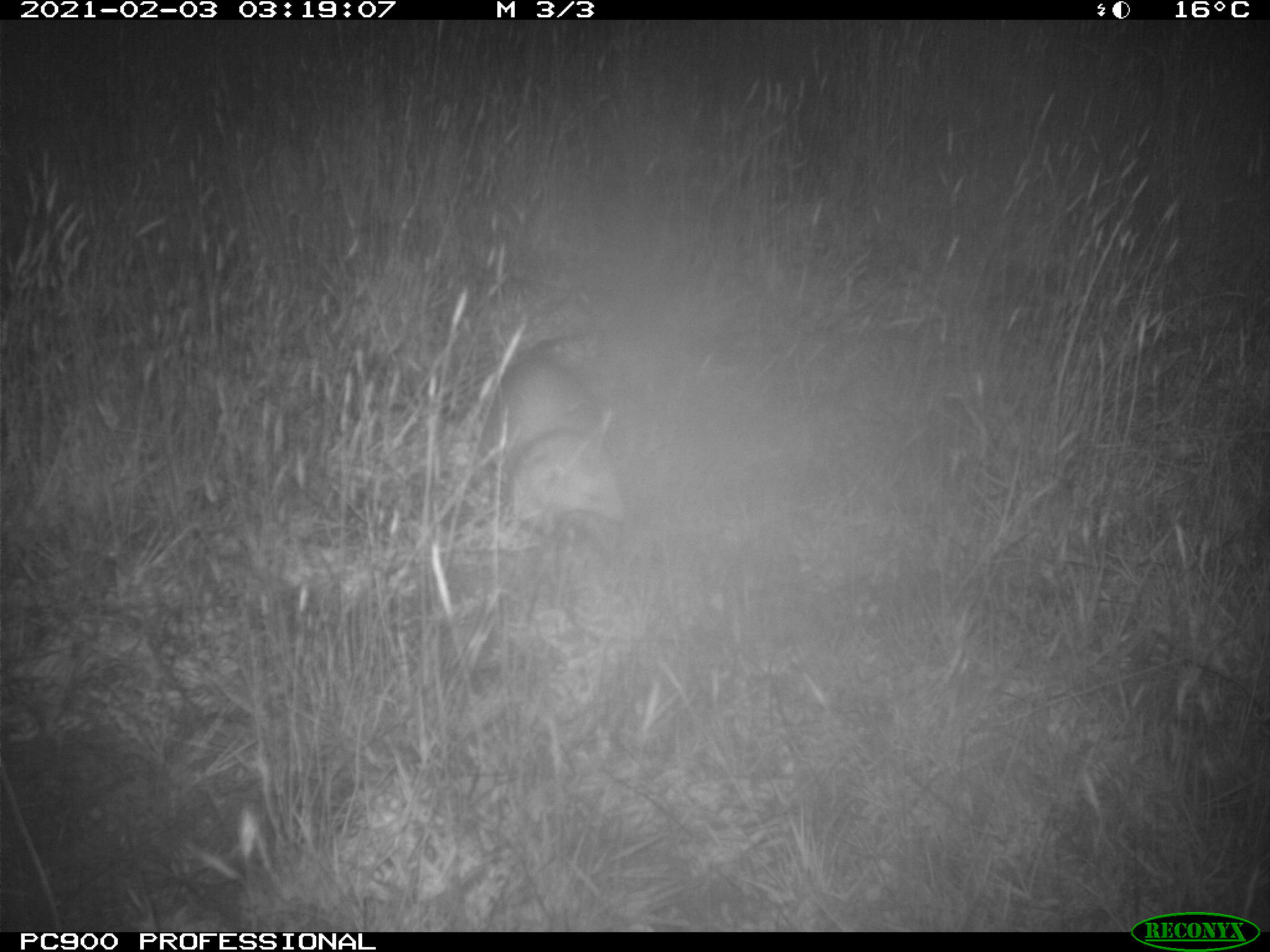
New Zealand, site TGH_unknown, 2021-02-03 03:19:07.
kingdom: Animalia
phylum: Chordata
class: Mammalia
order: Carnivora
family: Mustelidae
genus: Mustela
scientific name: Mustela furo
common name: ferret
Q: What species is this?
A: Ferret (Mustela furo).